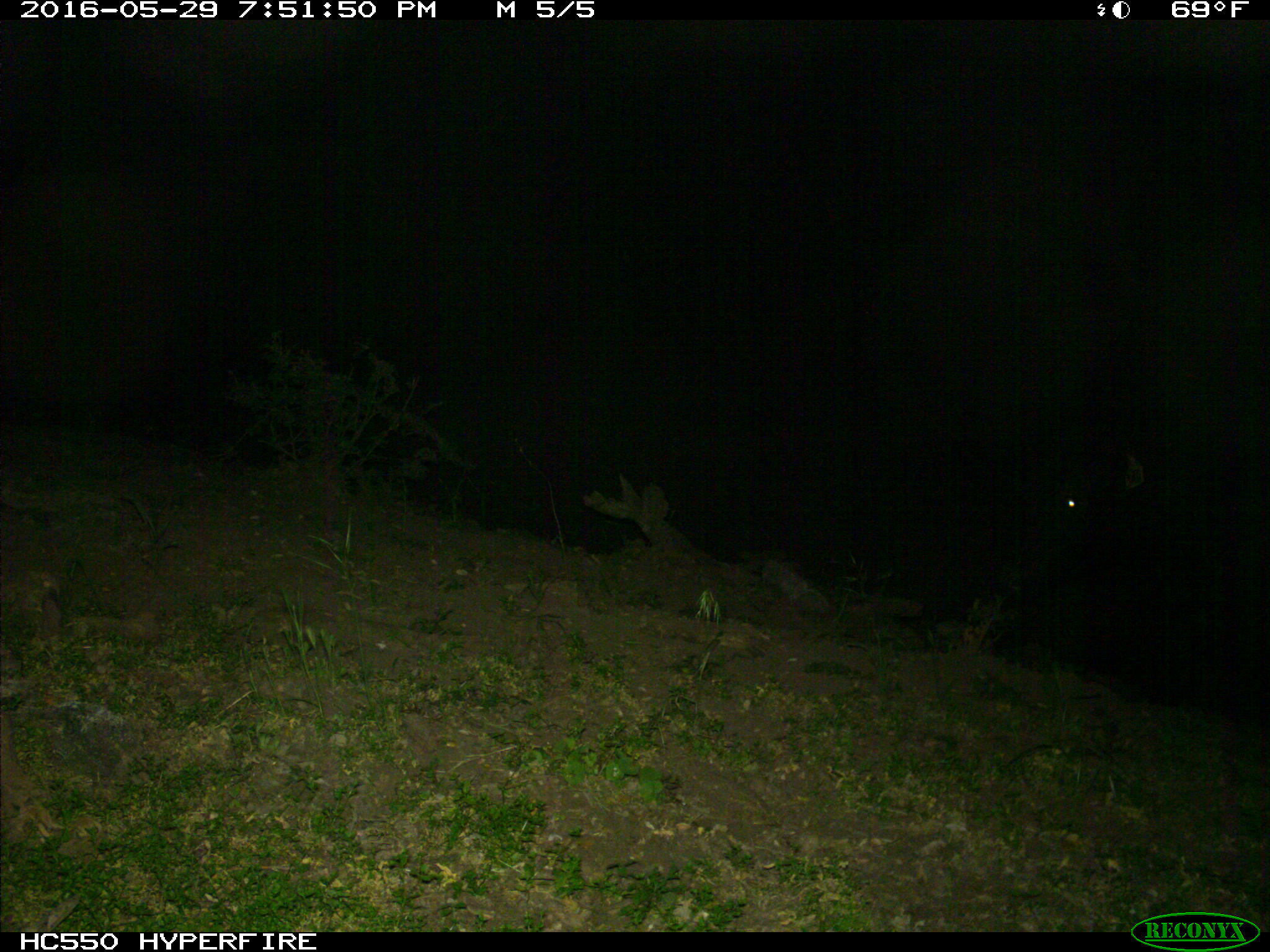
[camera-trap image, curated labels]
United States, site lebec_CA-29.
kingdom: Animalia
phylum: Chordata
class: Mammalia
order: Artiodactyla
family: Bovidae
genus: Bos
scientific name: Bos taurus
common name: domestic cow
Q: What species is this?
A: Bos taurus (domestic cow).